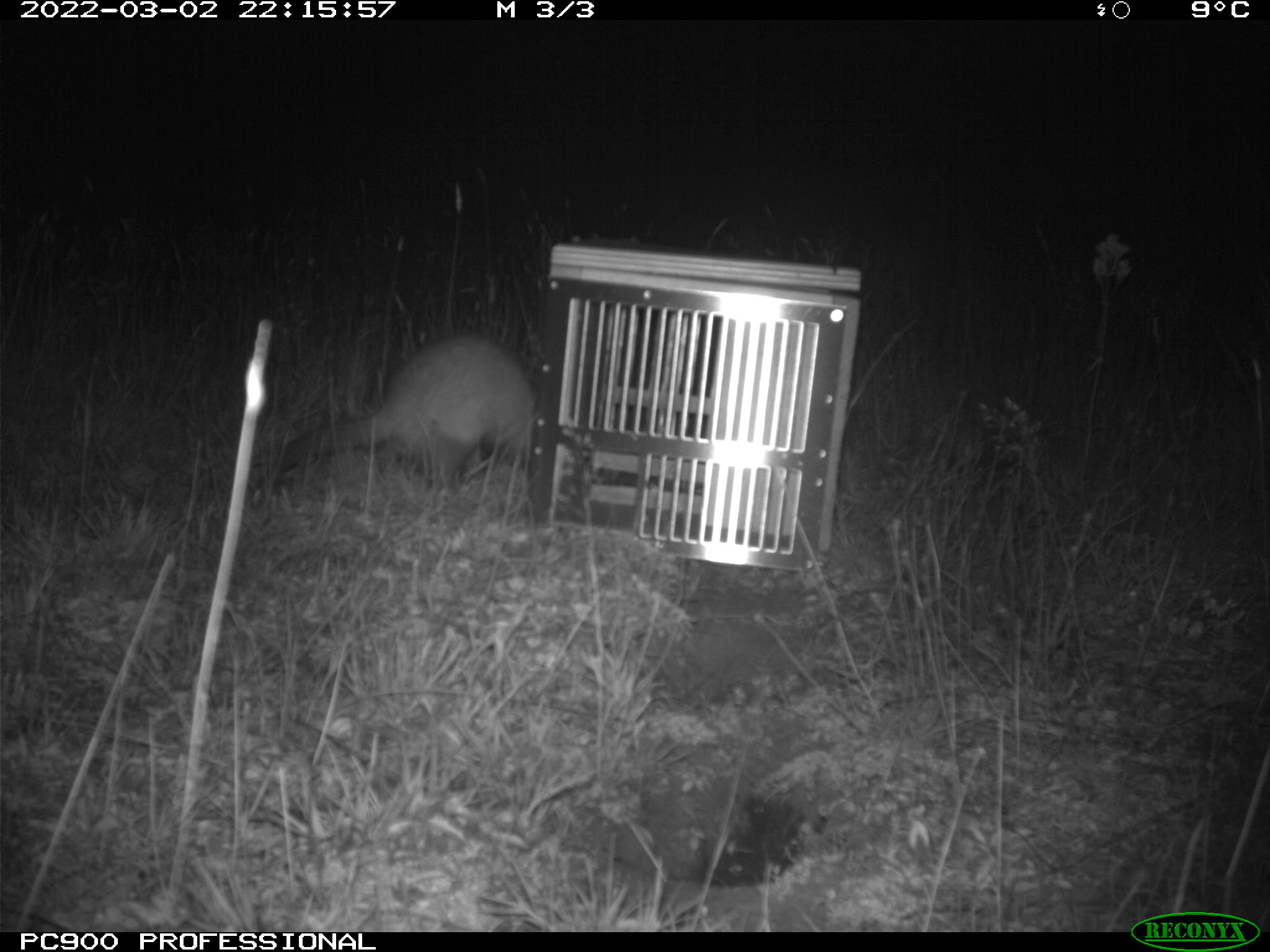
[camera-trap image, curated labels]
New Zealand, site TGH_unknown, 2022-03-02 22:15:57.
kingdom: Animalia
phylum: Chordata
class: Mammalia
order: Carnivora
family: Mustelidae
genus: Mustela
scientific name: Mustela furo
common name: ferret